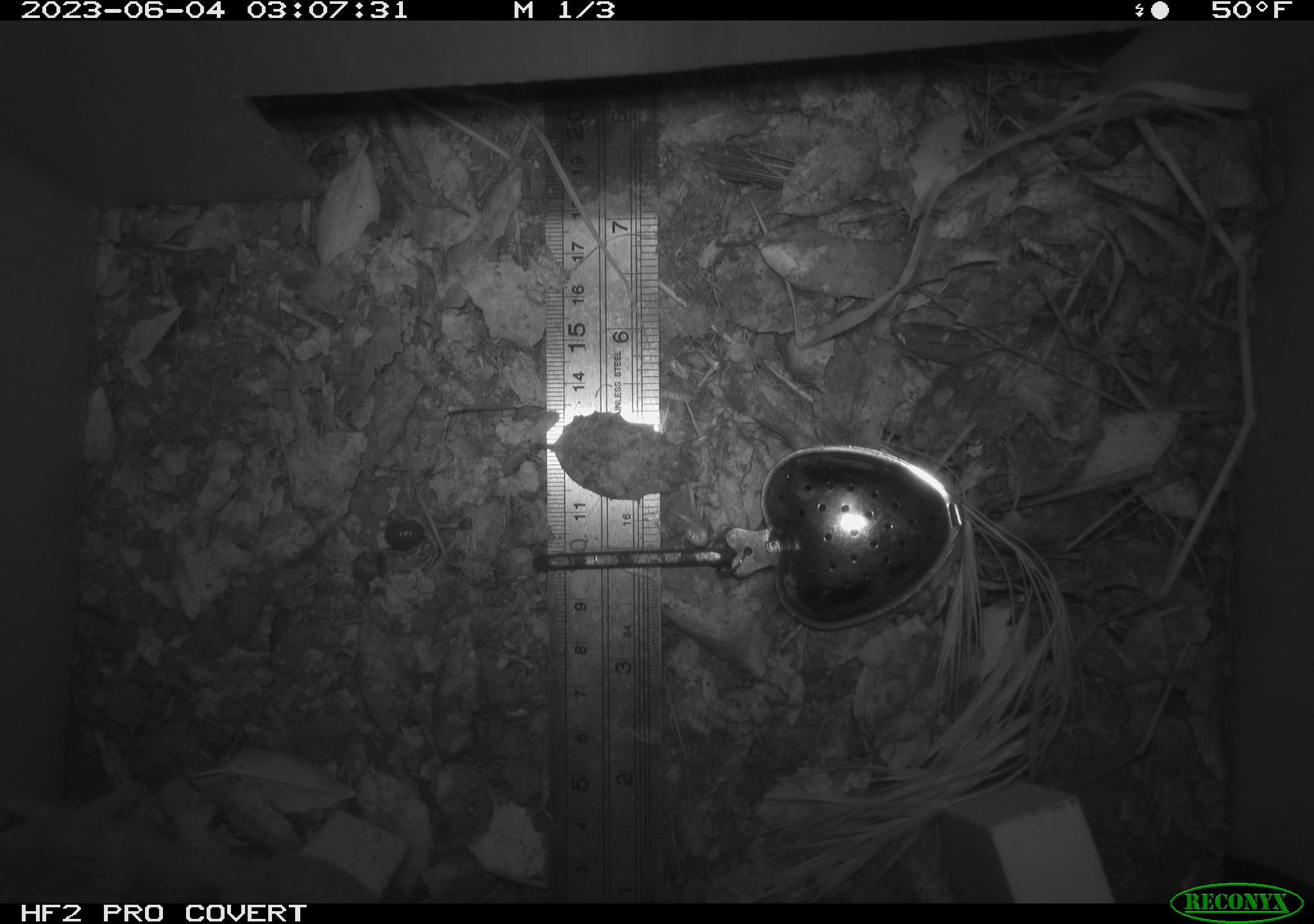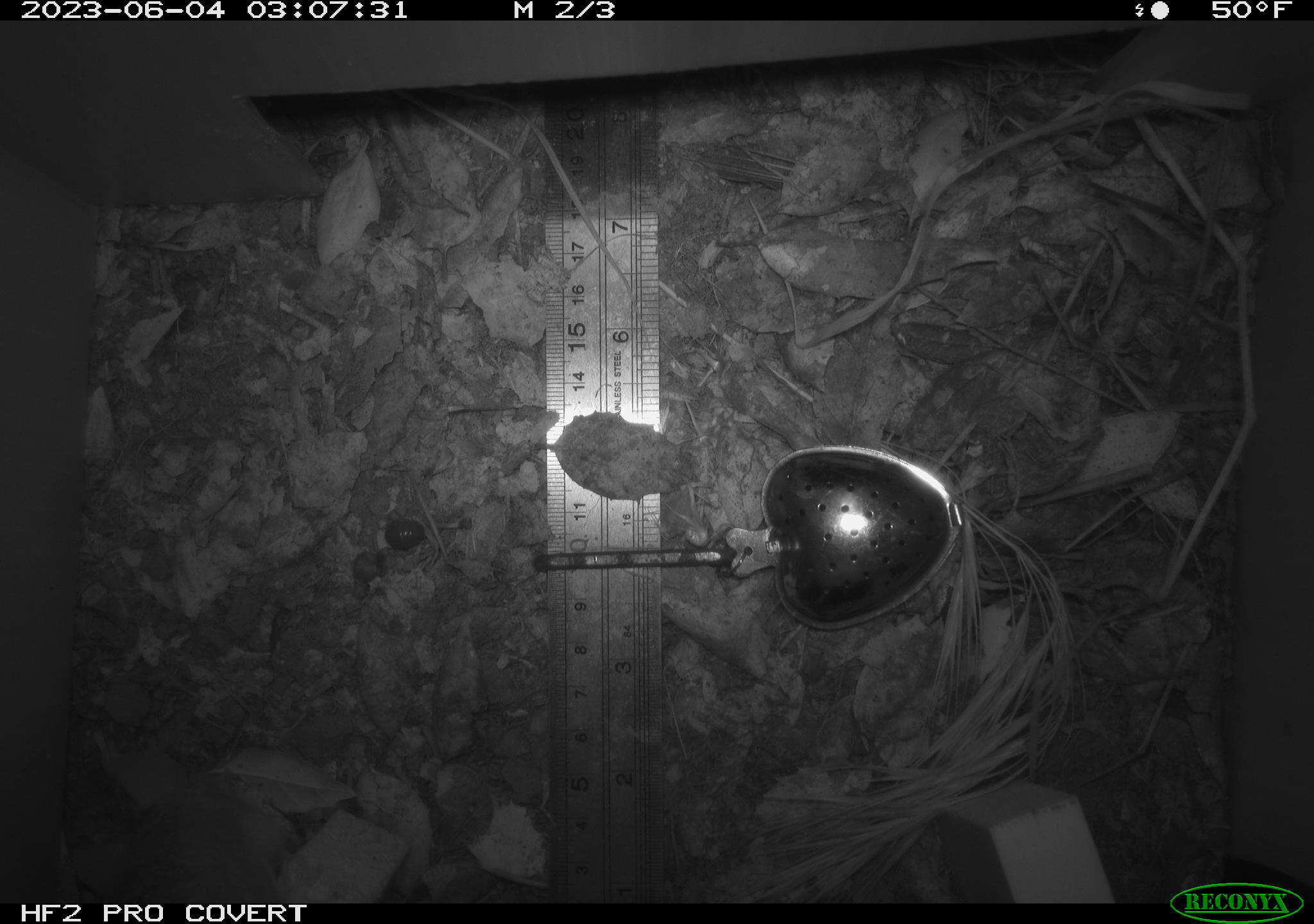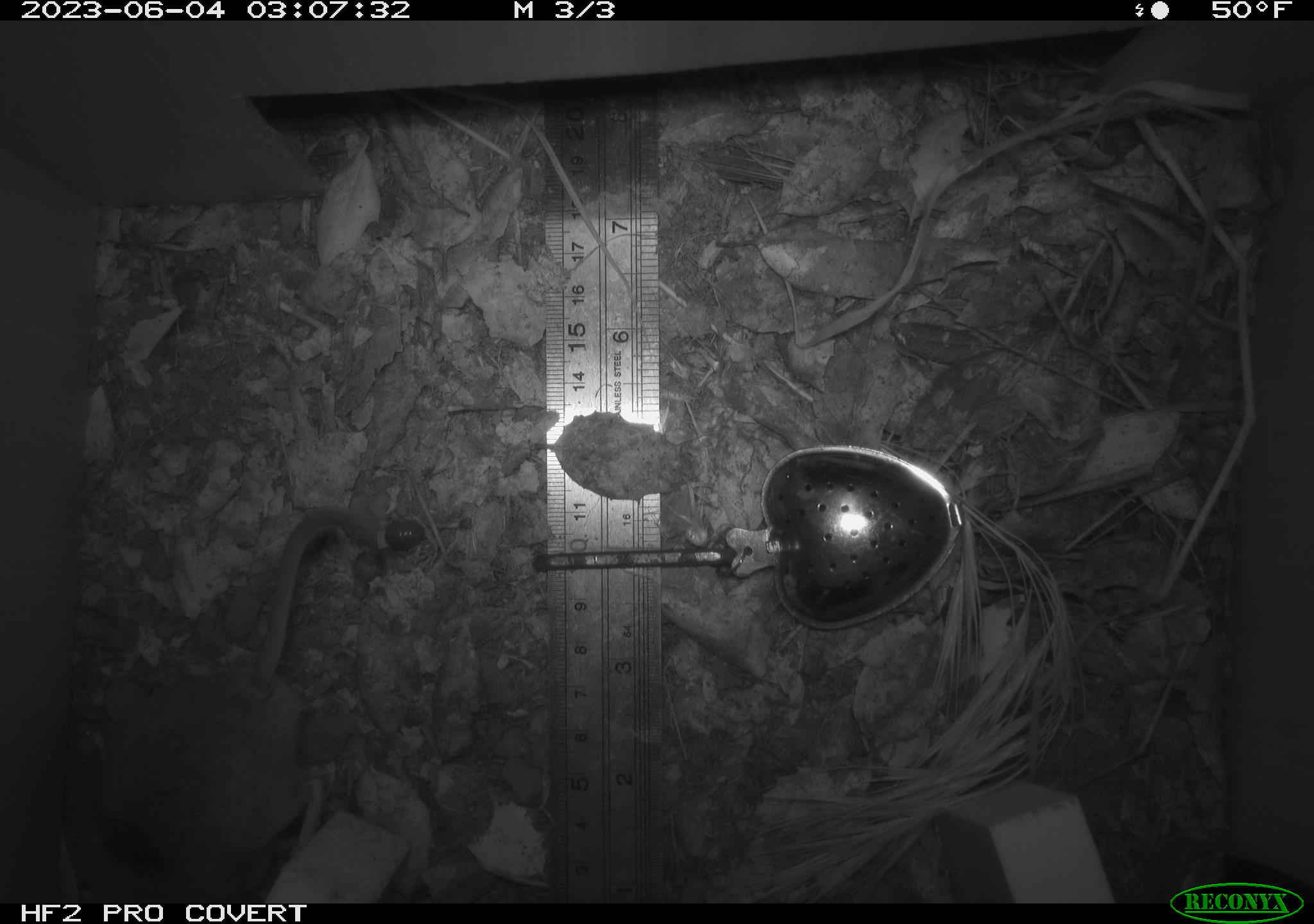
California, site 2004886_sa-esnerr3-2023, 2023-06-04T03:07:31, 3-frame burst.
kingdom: Animalia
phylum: Chordata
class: Mammalia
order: Rodentia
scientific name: Rodentia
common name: mouse species